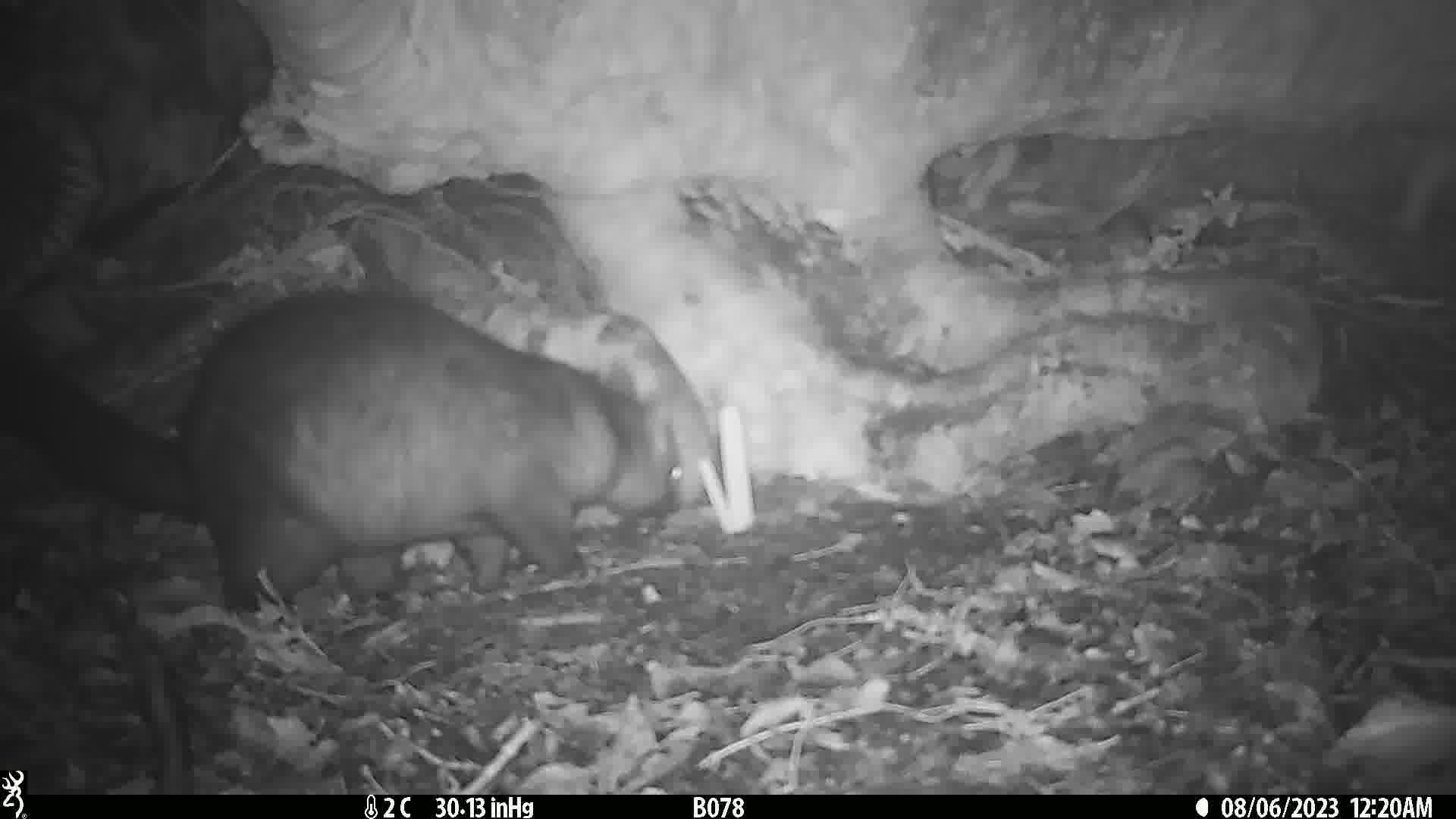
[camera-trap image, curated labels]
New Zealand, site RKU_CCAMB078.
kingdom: Animalia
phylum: Chordata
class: Mammalia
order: Diprotodontia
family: Phalangeridae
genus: Trichosurus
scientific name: Trichosurus vulpecula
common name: common brushtail possum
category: possum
Possum (common brushtail possum) (Trichosurus vulpecula).